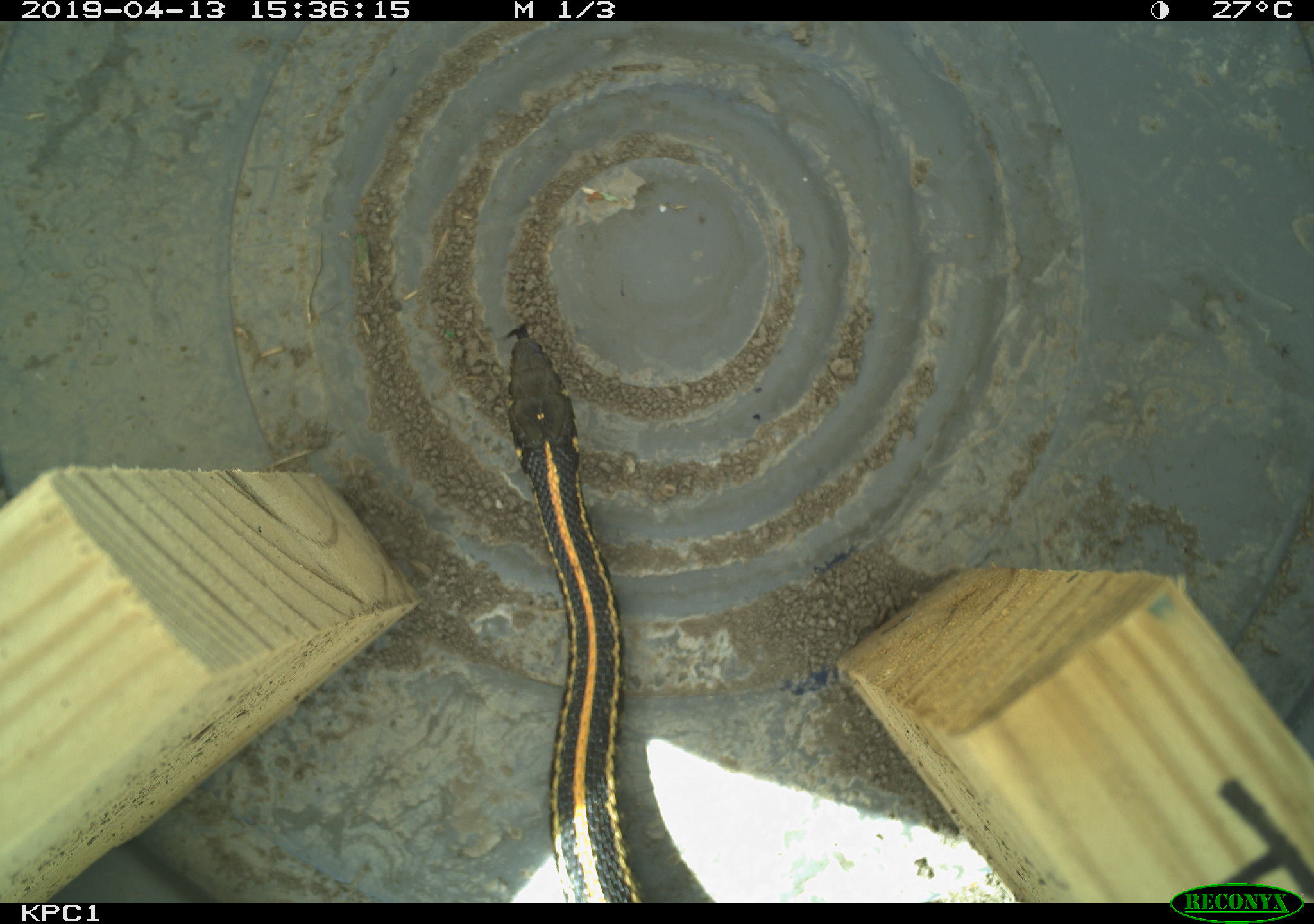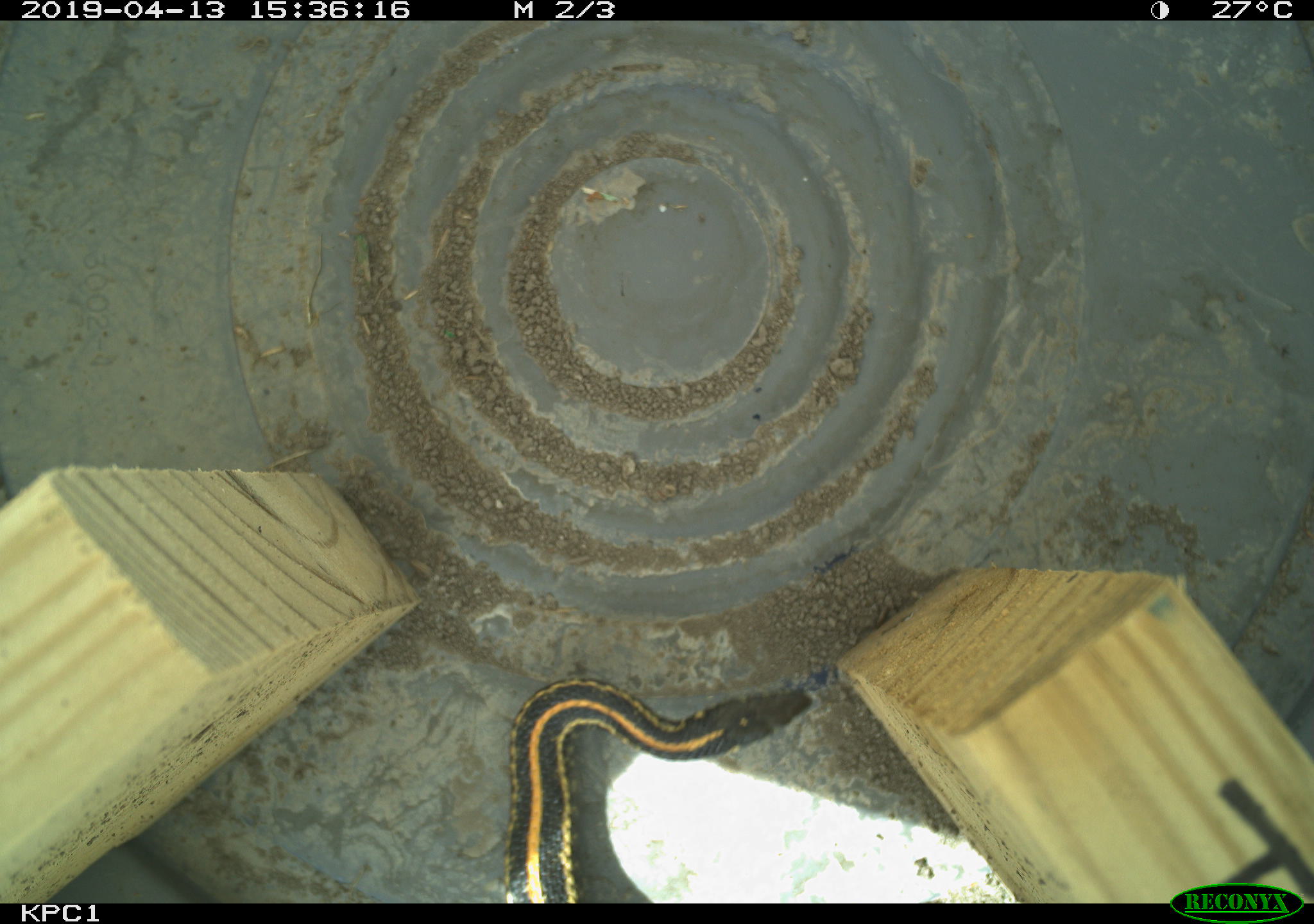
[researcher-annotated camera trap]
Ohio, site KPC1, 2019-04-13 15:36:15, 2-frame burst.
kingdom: Animalia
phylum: Chordata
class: Reptilia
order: Squamata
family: Colubridae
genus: Thamnophis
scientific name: Thamnophis radix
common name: plains gartersnake